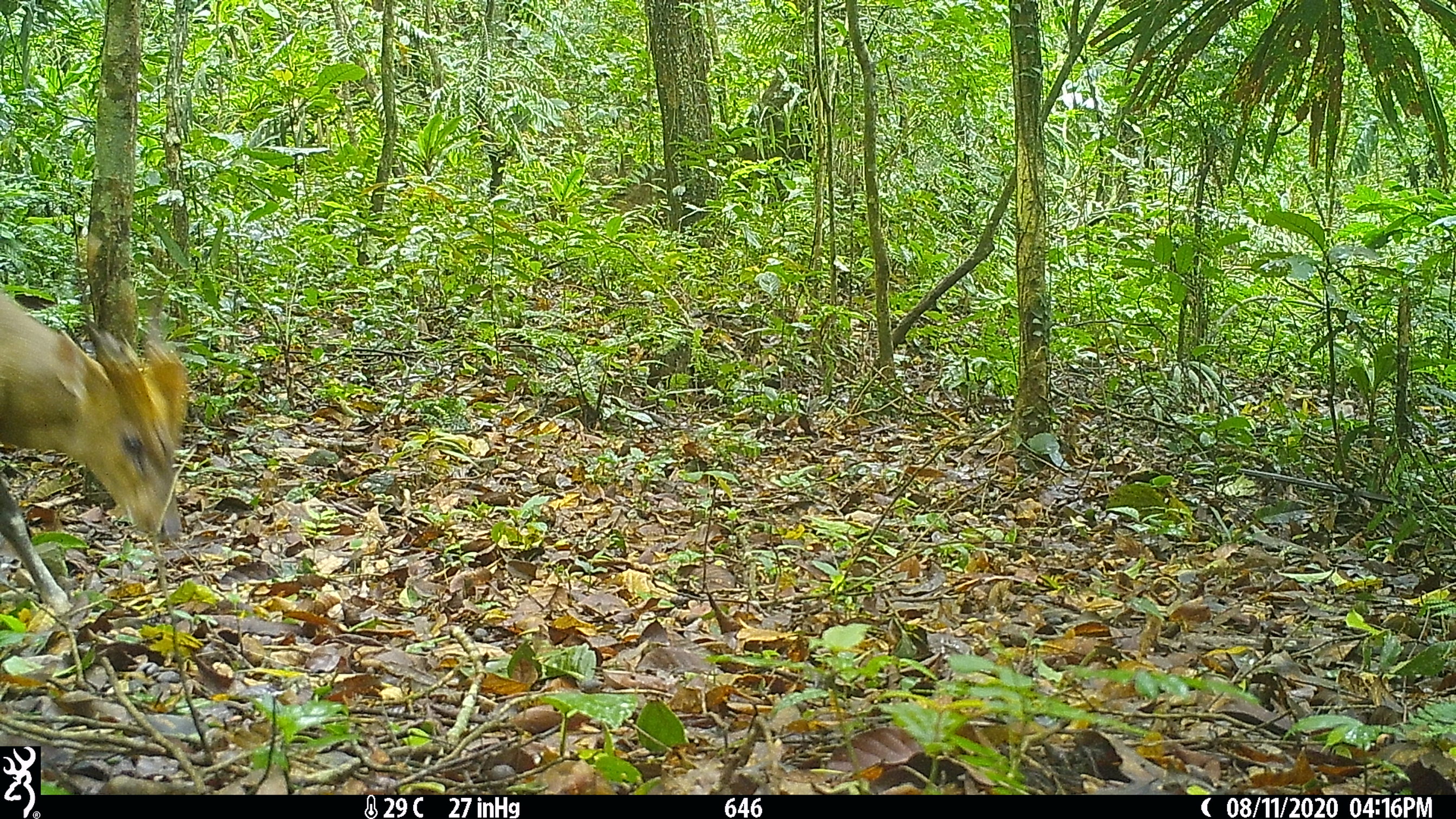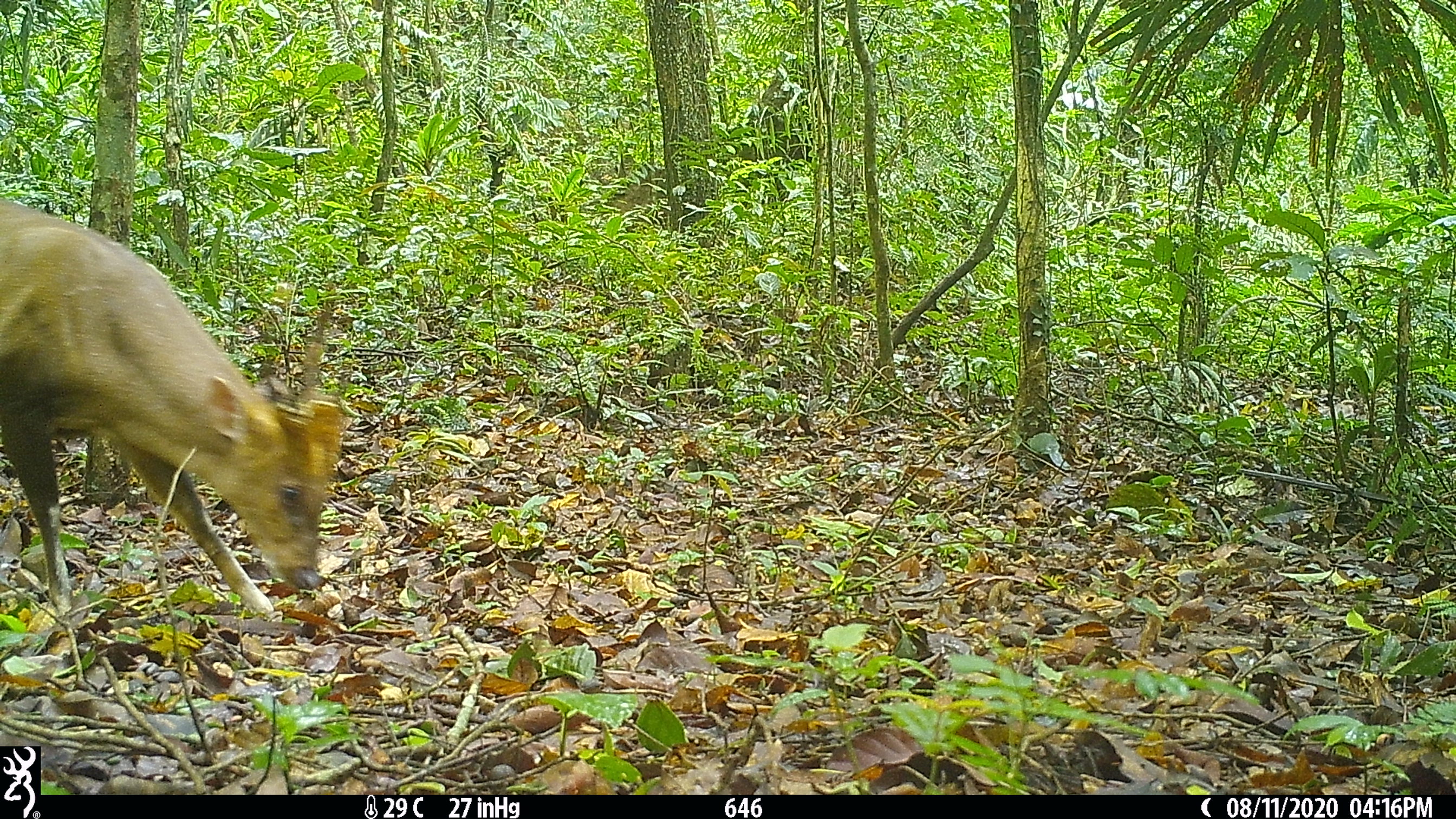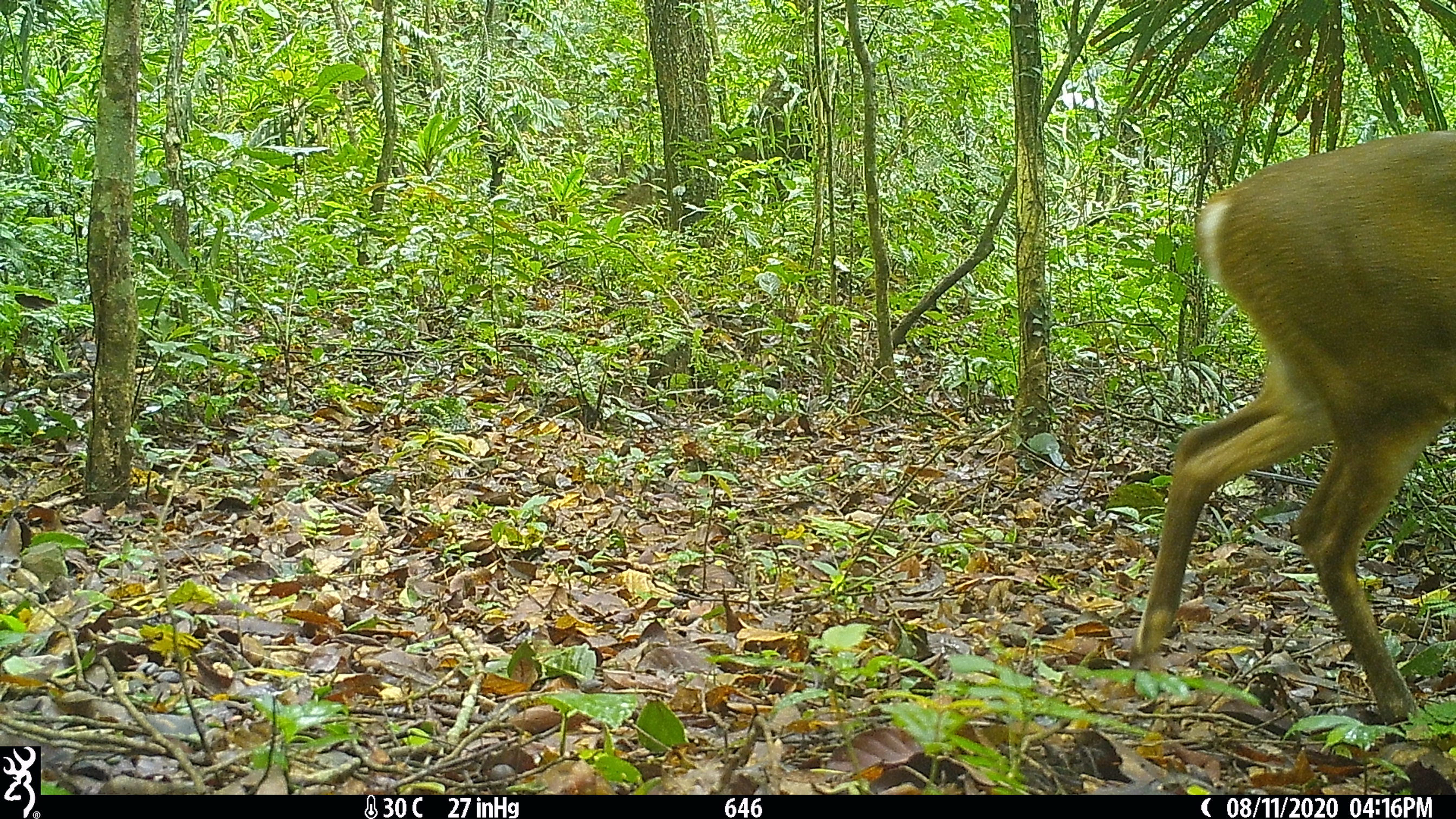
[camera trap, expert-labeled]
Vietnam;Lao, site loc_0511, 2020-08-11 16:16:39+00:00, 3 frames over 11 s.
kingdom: Animalia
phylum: Chordata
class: Mammalia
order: Artiodactyla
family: Cervidae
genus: Muntiacus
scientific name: Muntiacus vuquangensis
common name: large-antlered muntjac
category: large antlered muntjac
Large antlered muntjac (large-antlered muntjac) (Muntiacus vuquangensis). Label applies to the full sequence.